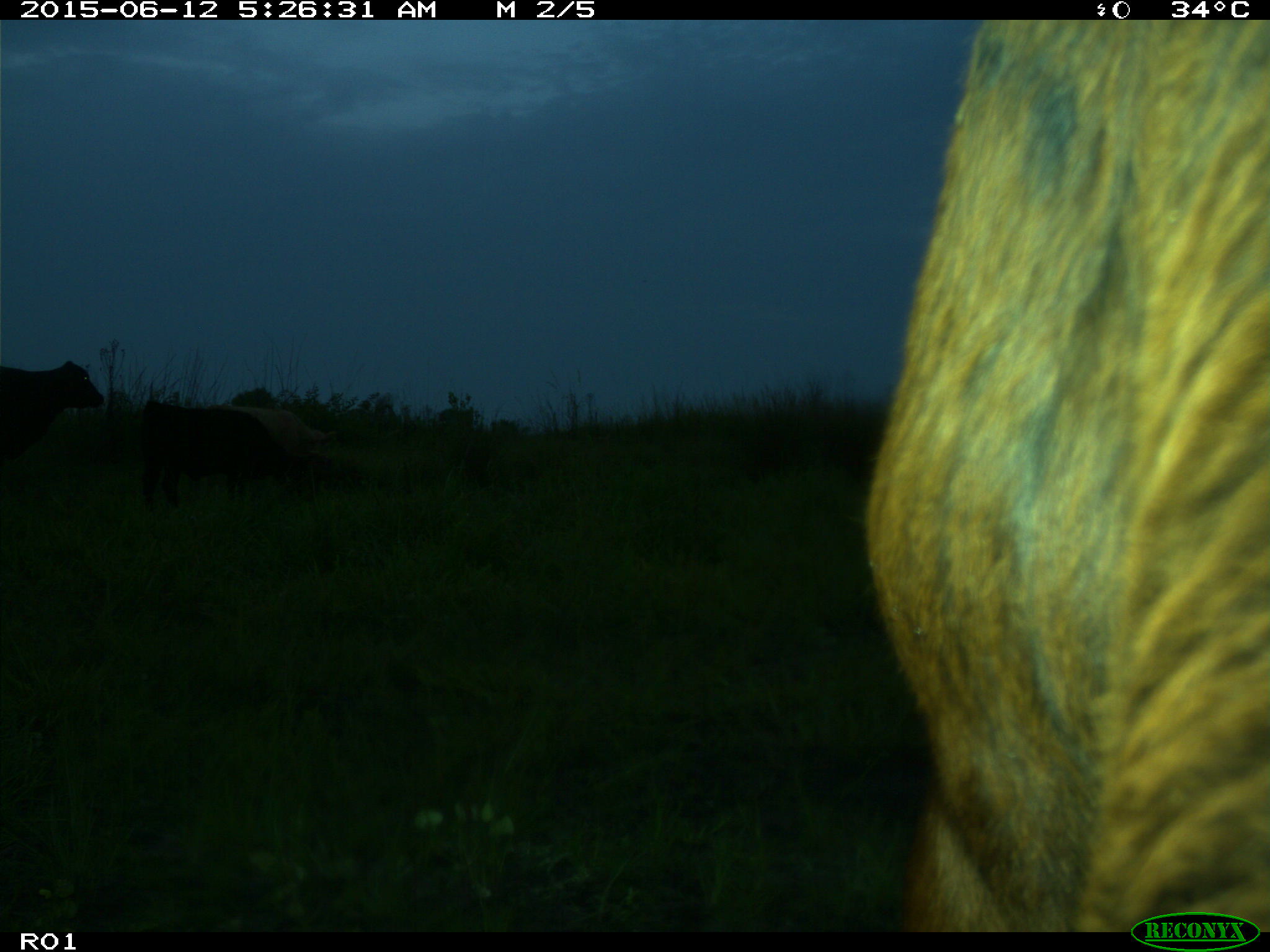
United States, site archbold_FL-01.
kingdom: Animalia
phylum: Chordata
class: Mammalia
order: Artiodactyla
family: Bovidae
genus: Bos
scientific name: Bos taurus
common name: domestic cow